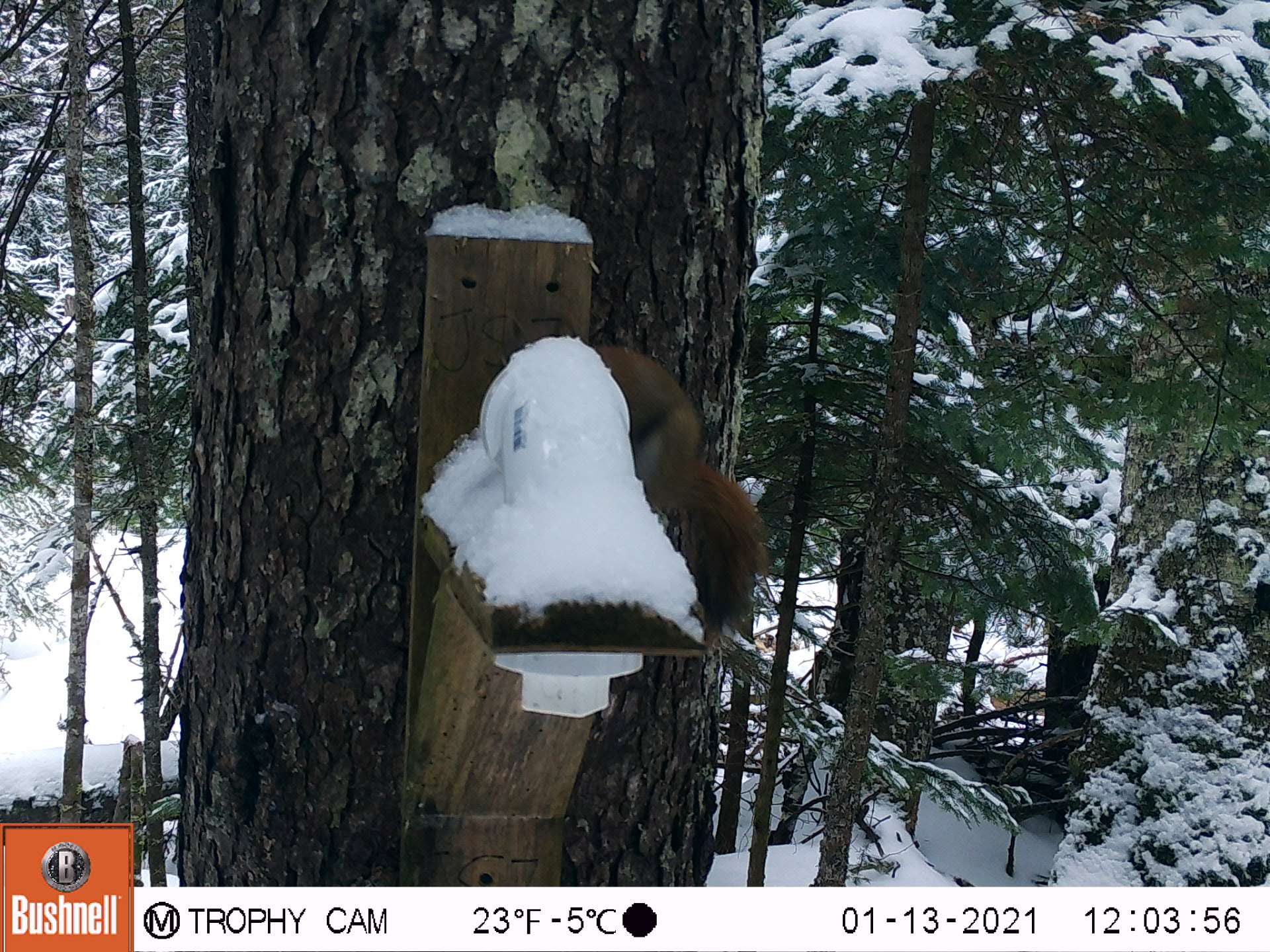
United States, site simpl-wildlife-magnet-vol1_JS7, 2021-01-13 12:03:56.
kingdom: Animalia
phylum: Chordata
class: Mammalia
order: Rodentia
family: Sciuridae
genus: Tamiasciurus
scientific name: Tamiasciurus hudsonicus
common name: red squirrel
Red squirrel (Tamiasciurus hudsonicus).